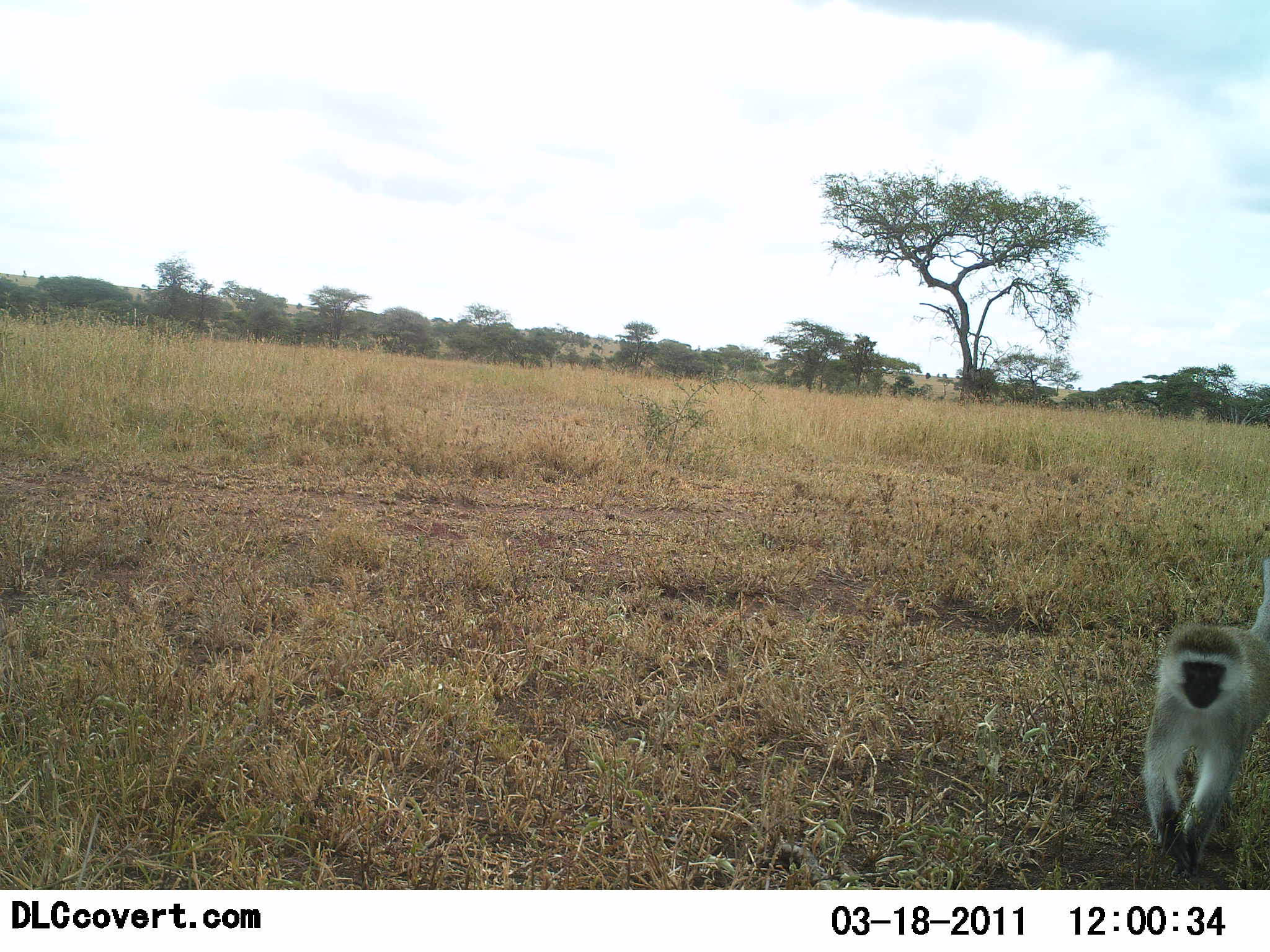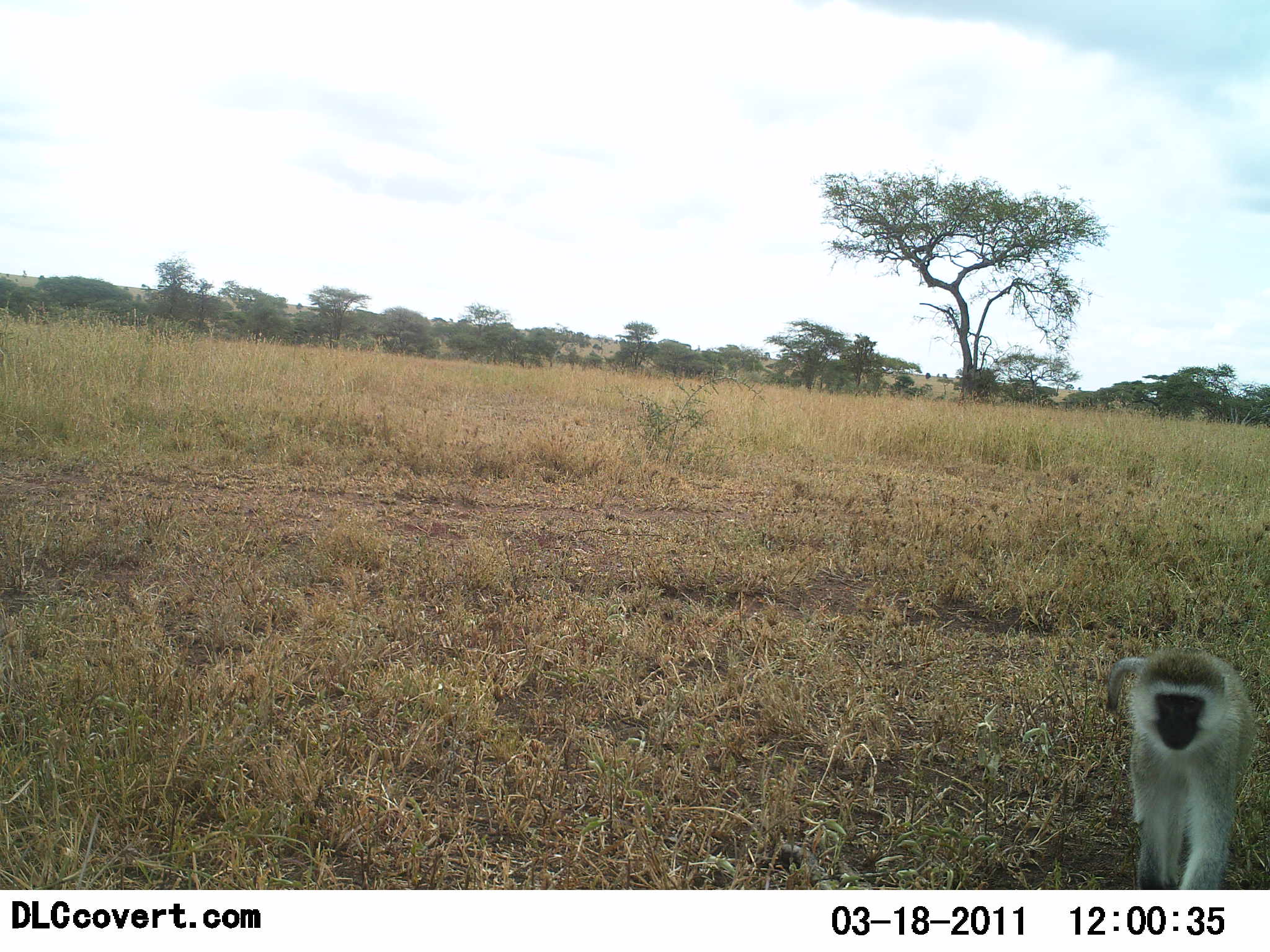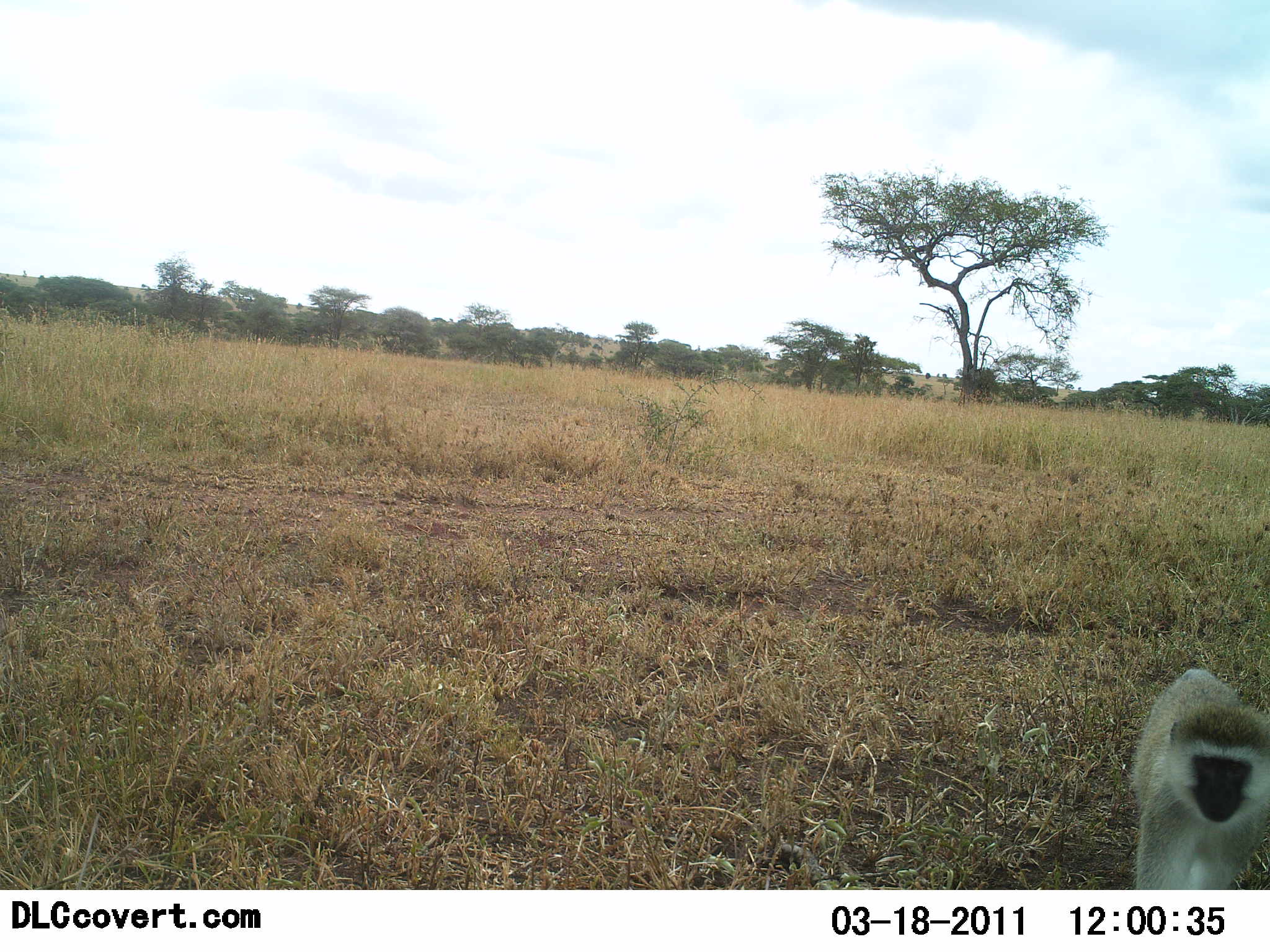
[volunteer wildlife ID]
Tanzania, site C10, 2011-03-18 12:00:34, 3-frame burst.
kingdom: Animalia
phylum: Chordata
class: Mammalia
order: Primates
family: Cercopithecidae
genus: Chlorocebus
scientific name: Chlorocebus pygerythrus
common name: vervet monkey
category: monkeyvervet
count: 1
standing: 8%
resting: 0%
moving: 92%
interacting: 0%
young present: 0%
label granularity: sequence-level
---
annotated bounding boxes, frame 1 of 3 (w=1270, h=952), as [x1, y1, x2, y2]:
animal: [1142, 557, 1270, 877]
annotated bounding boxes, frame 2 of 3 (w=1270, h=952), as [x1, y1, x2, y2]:
animal: [1104, 647, 1261, 890]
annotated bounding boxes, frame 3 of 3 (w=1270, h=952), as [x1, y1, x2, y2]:
animal: [1134, 666, 1270, 889]